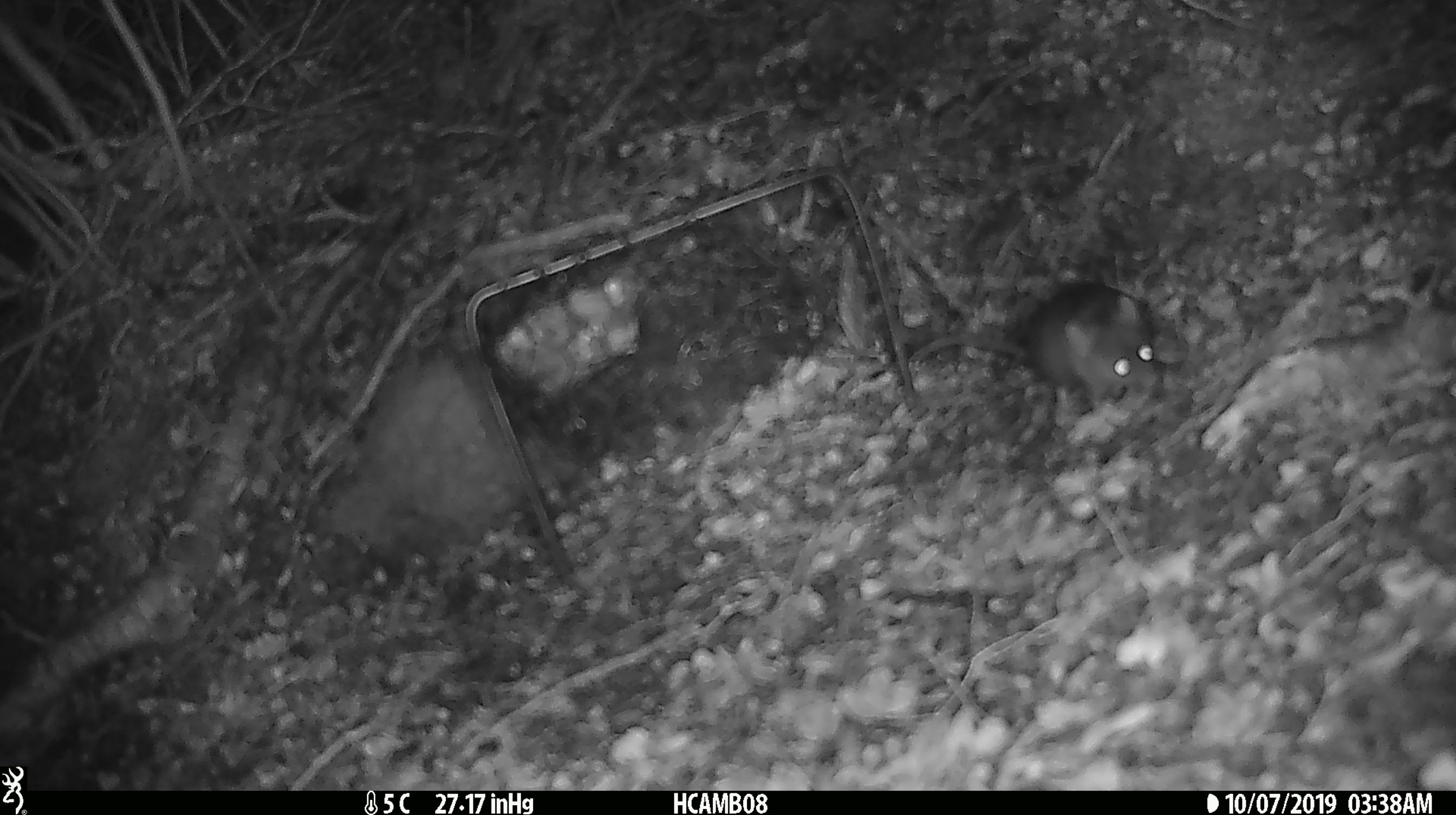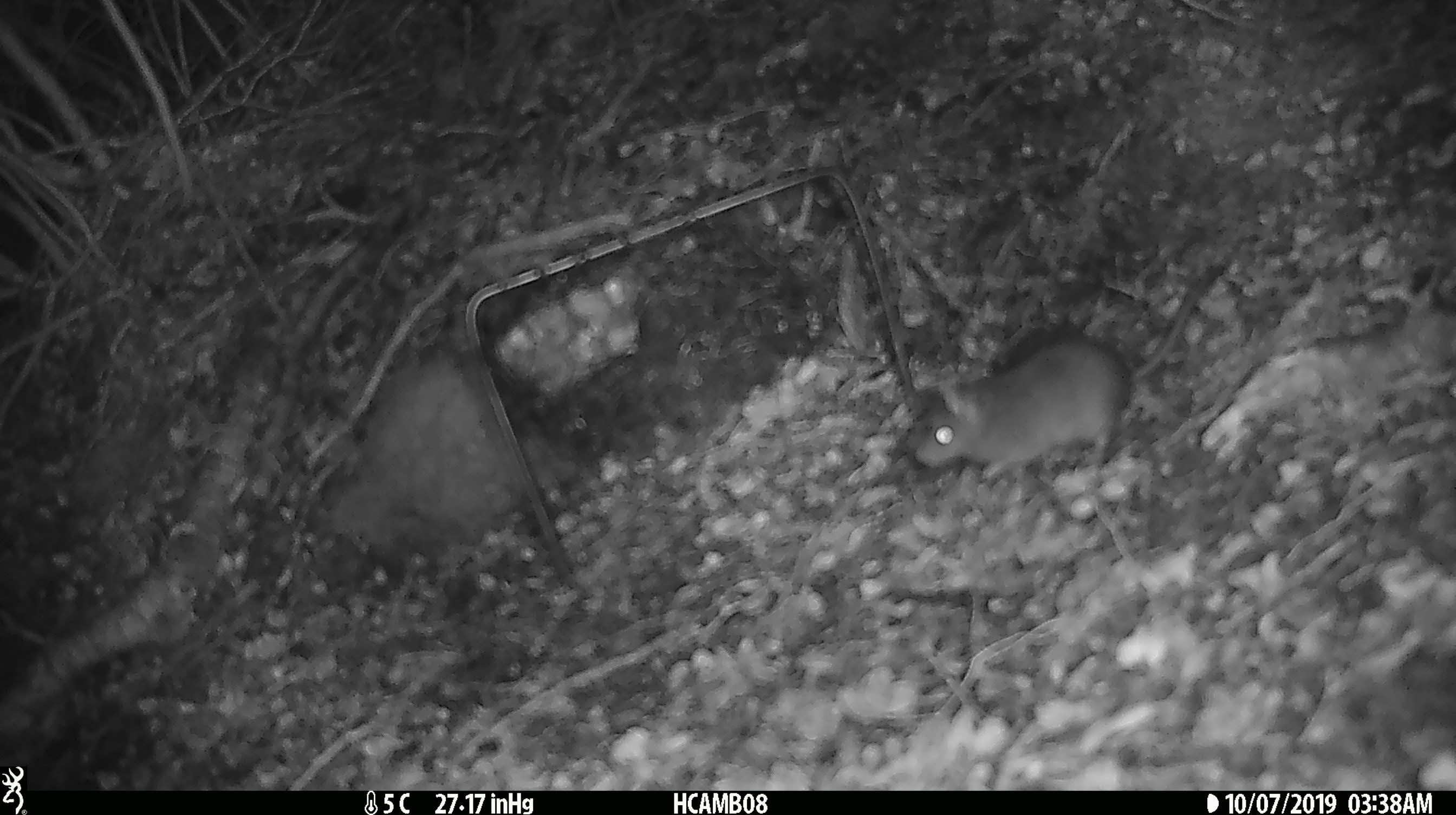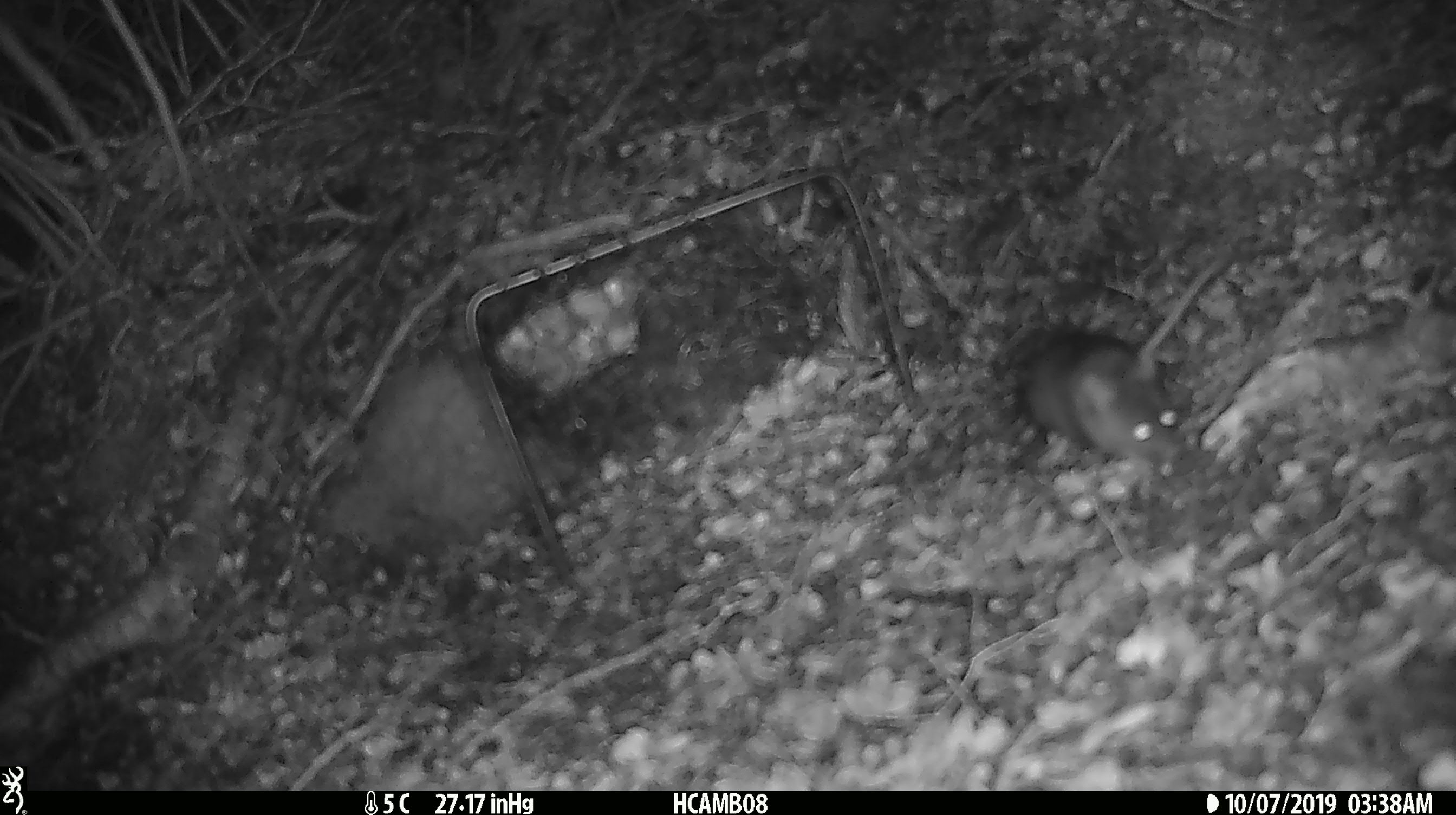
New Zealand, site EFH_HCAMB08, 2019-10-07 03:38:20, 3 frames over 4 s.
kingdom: Animalia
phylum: Chordata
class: Mammalia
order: Rodentia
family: Muridae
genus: Mus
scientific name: Mus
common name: mouse